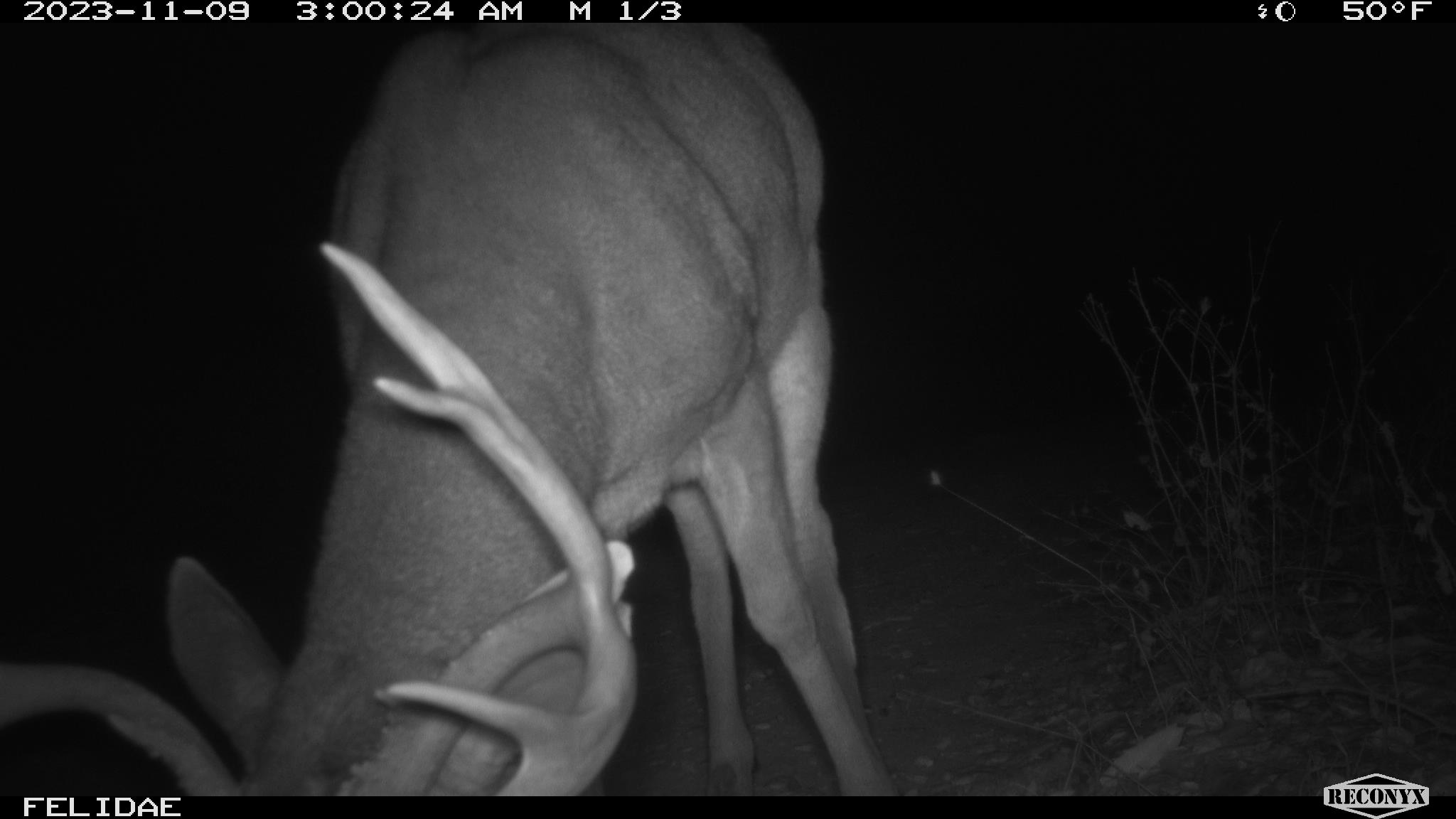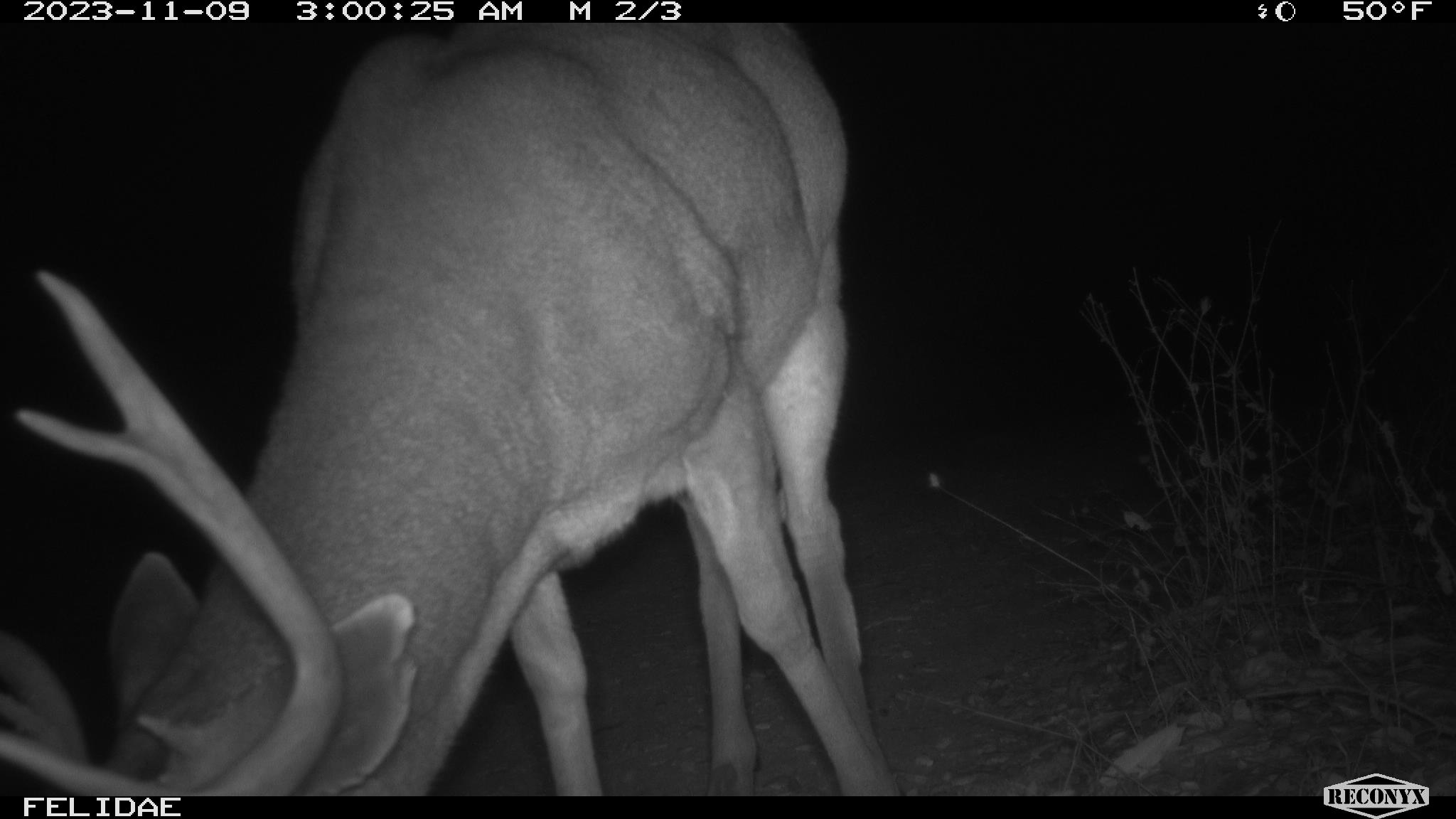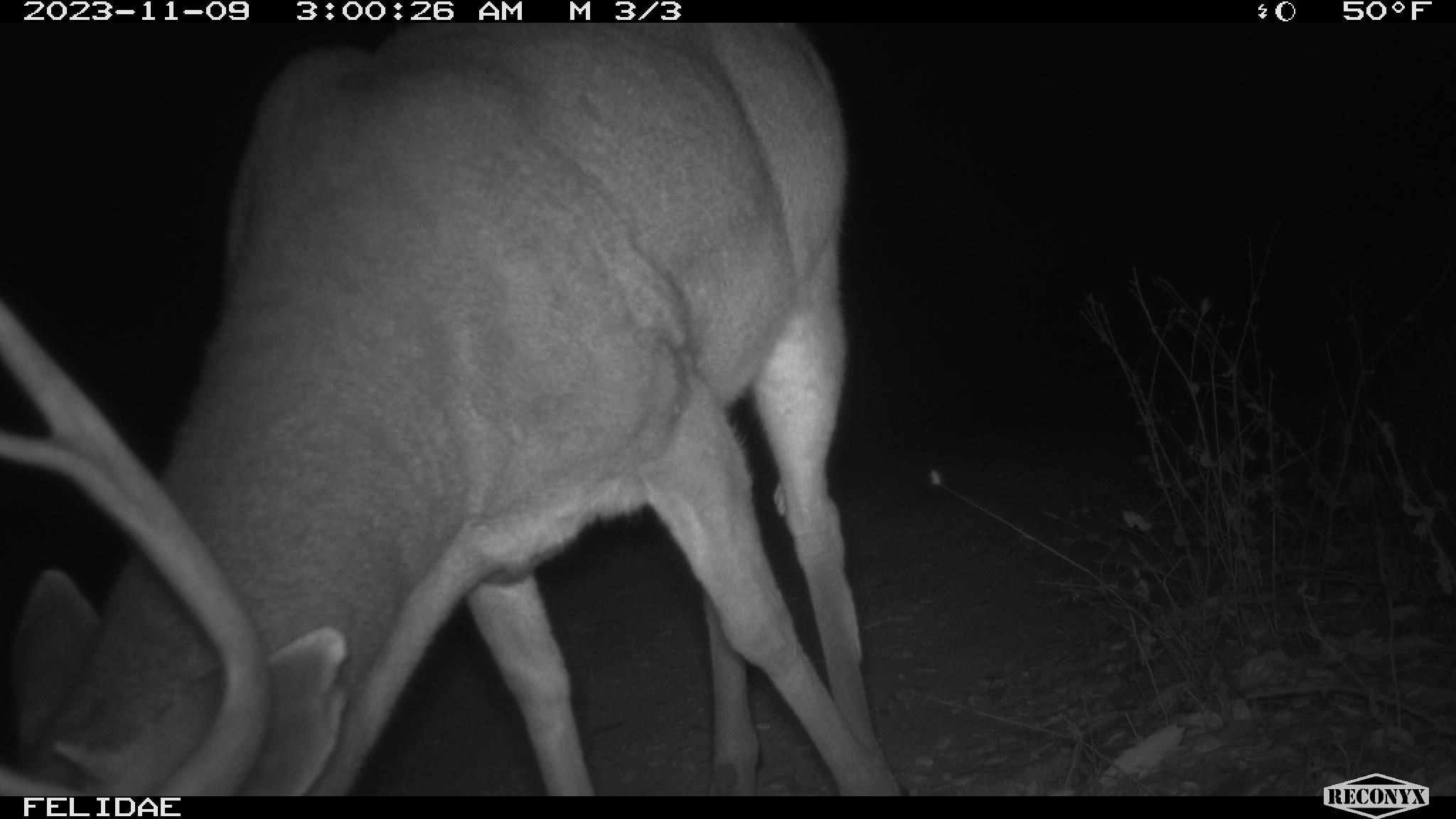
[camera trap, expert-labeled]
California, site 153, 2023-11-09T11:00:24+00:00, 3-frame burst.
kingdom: Animalia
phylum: Chordata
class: Mammalia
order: Artiodactyla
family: Cervidae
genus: Odocoileus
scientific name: Odocoileus hemionus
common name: mule deer